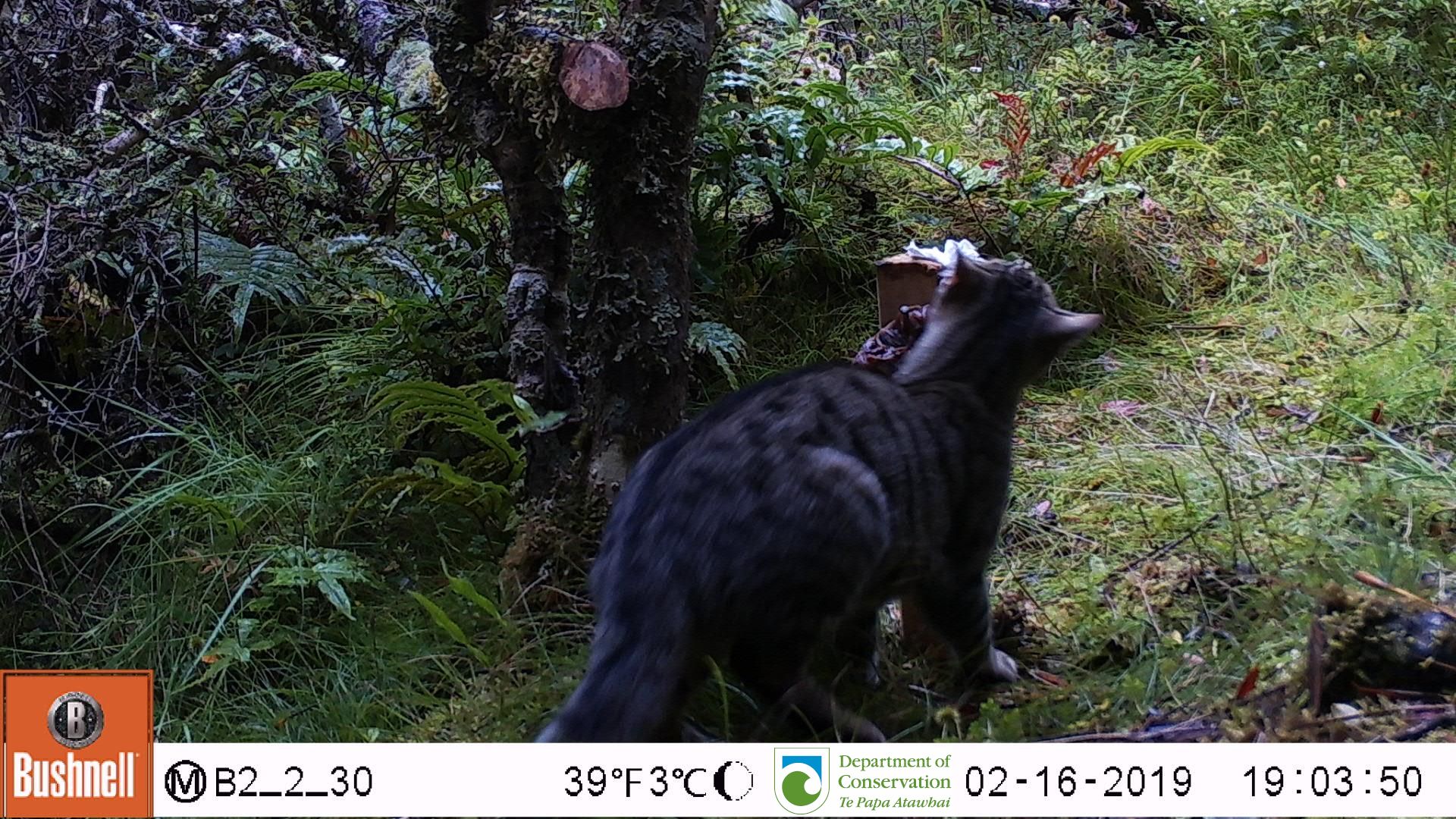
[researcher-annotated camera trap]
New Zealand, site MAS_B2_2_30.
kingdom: Animalia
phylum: Chordata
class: Mammalia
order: Carnivora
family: Felidae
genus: Felis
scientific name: Felis catus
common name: domestic cat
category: cat